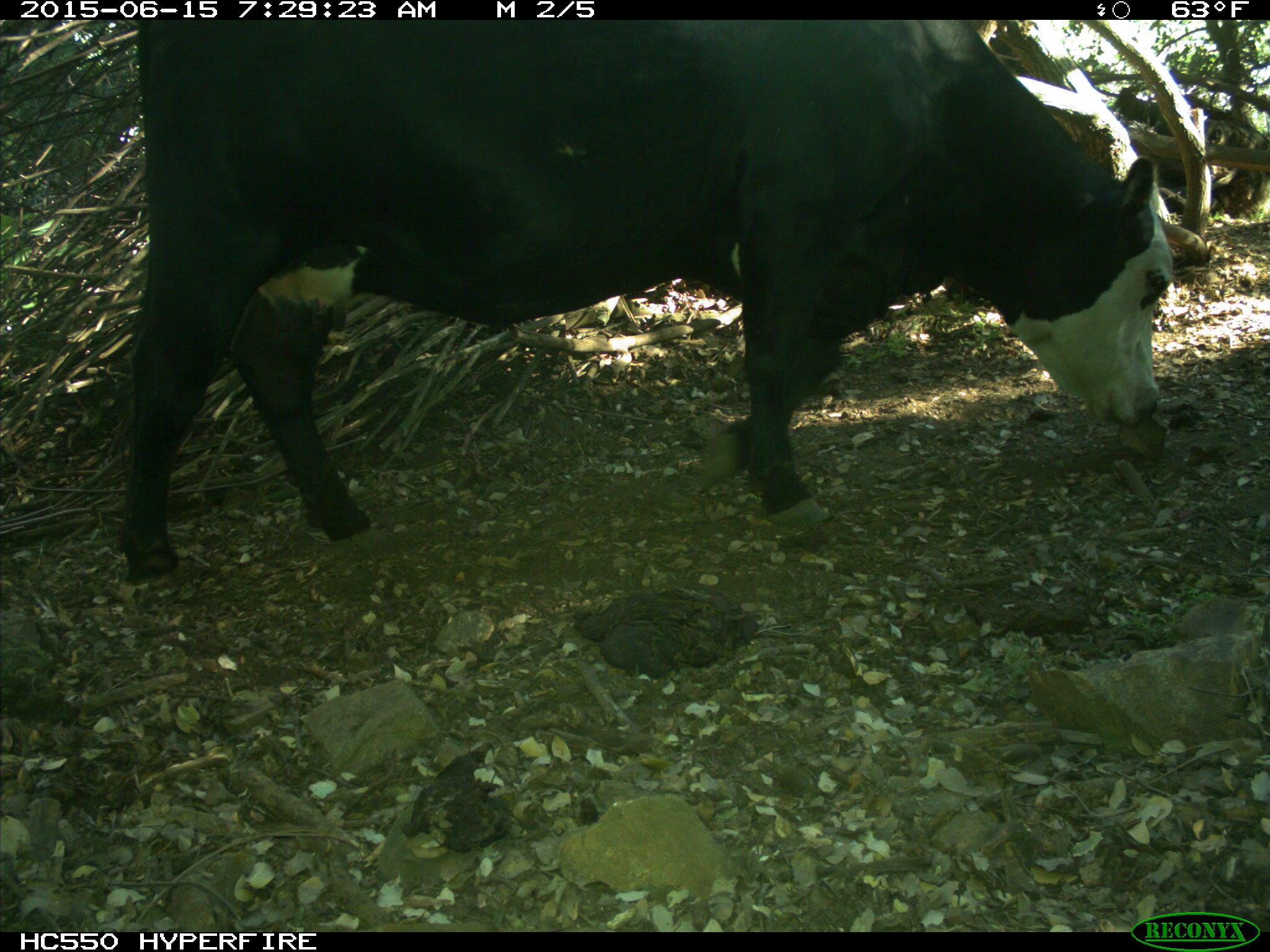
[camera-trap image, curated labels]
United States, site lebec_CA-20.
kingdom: Animalia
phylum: Chordata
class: Mammalia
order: Artiodactyla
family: Bovidae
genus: Bos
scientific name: Bos taurus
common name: domestic cow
Bos taurus (domestic cow).